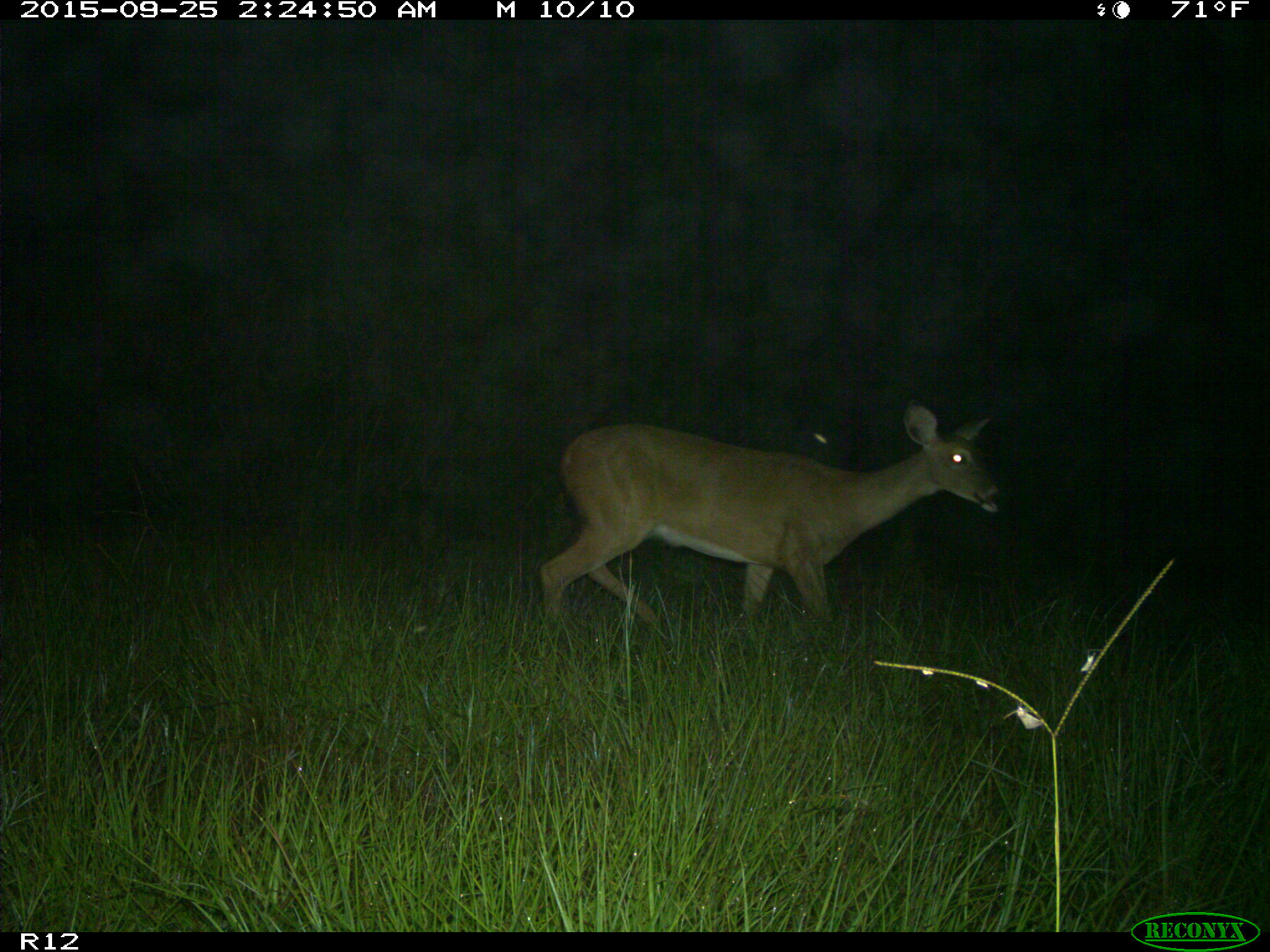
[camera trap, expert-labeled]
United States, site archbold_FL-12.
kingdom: Animalia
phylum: Chordata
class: Mammalia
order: Artiodactyla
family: Cervidae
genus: Odocoileus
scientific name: Odocoileus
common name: deer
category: unidentified deer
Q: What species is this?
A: Unidentified deer (deer) (Odocoileus).